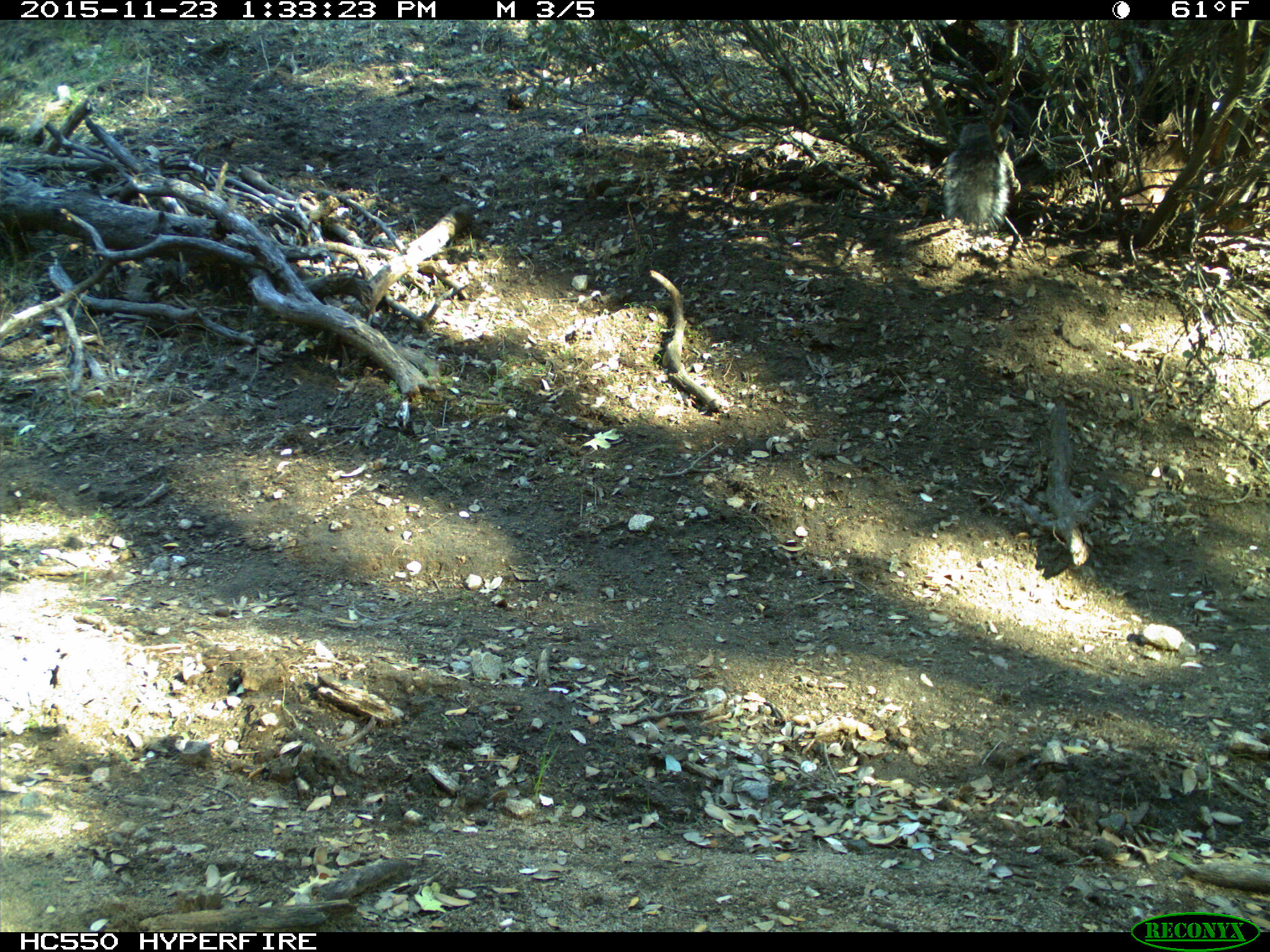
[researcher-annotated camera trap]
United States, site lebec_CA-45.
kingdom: Animalia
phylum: Chordata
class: Mammalia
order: Rodentia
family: Sciuridae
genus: Sciurus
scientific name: Sciurus carolinensis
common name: eastern gray squirrel